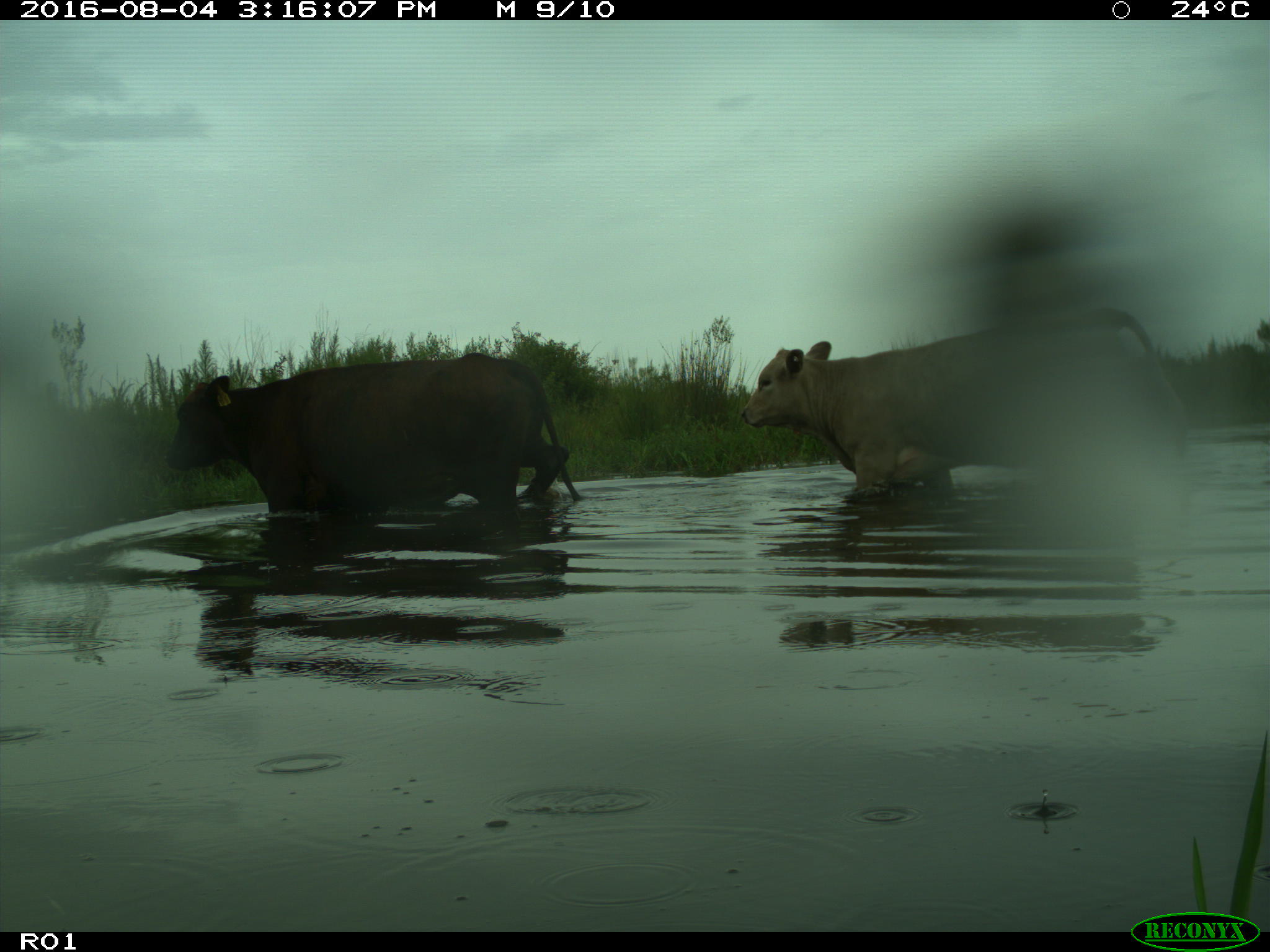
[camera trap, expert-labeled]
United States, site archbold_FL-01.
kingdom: Animalia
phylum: Chordata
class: Mammalia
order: Artiodactyla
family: Bovidae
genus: Bos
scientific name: Bos taurus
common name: domestic cow